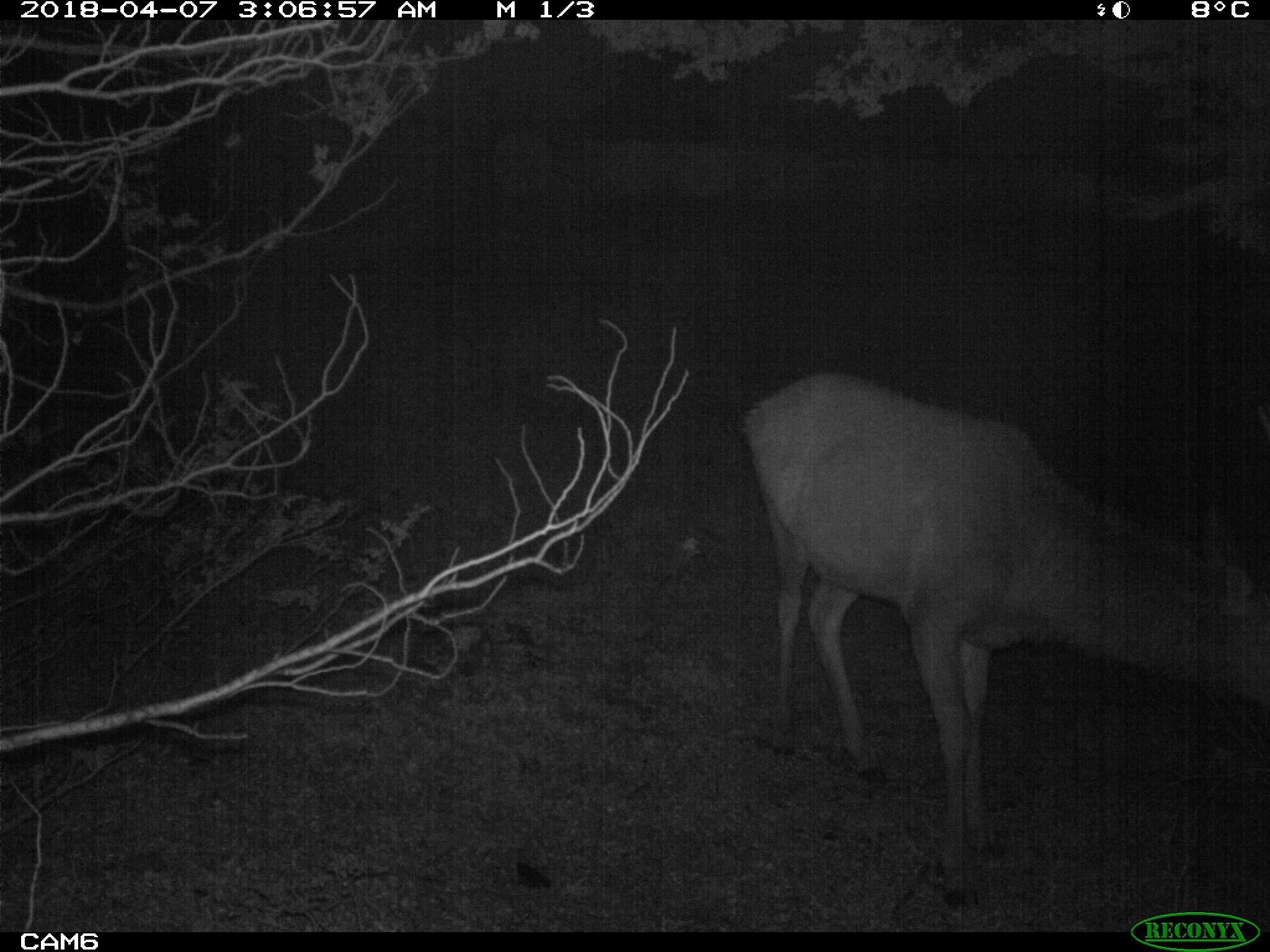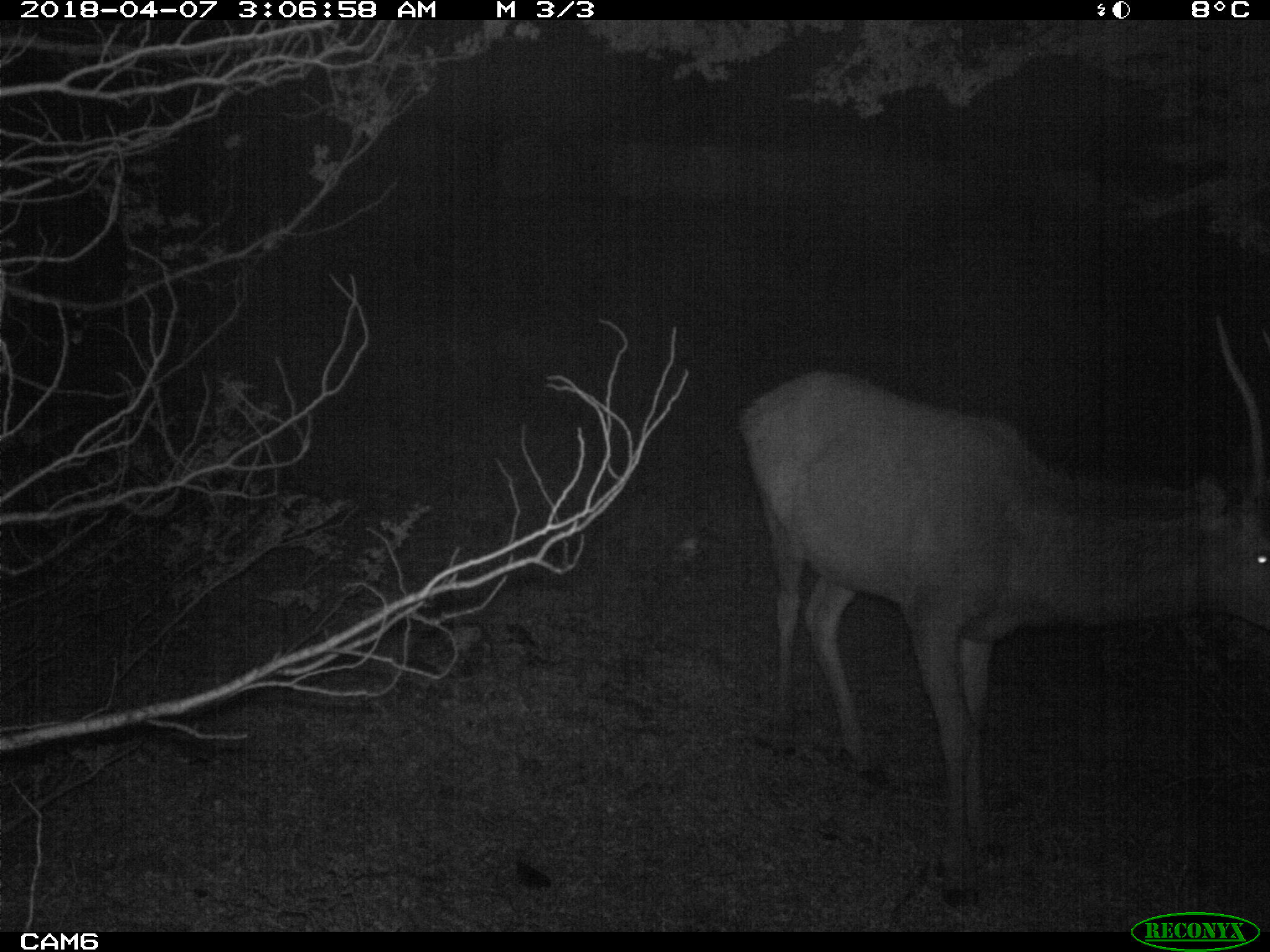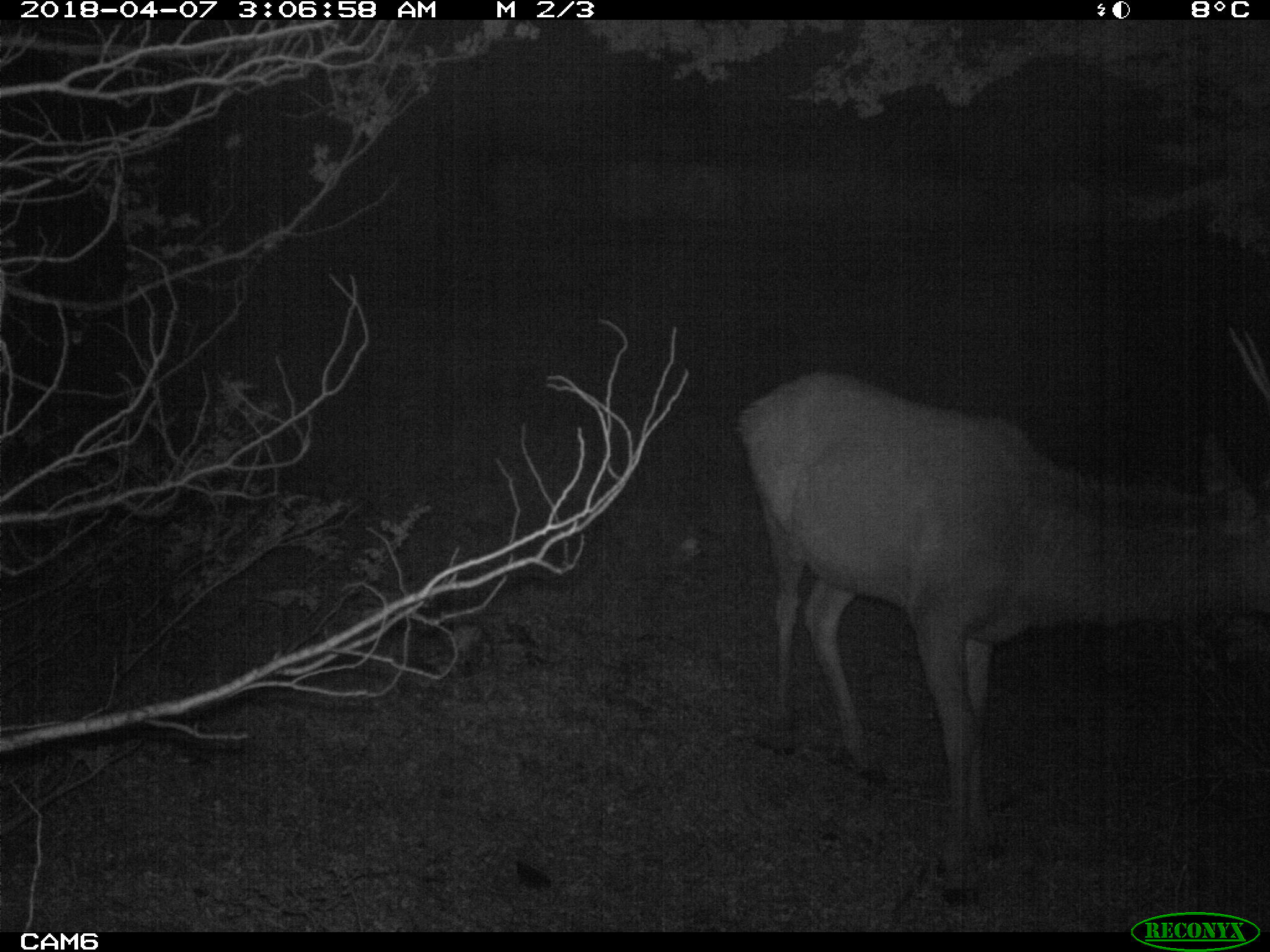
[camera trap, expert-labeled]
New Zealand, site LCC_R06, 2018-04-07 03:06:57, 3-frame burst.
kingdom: Animalia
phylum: Chordata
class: Mammalia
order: Artiodactyla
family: Cervidae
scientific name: Cervidae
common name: deer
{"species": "deer (Cervidae)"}